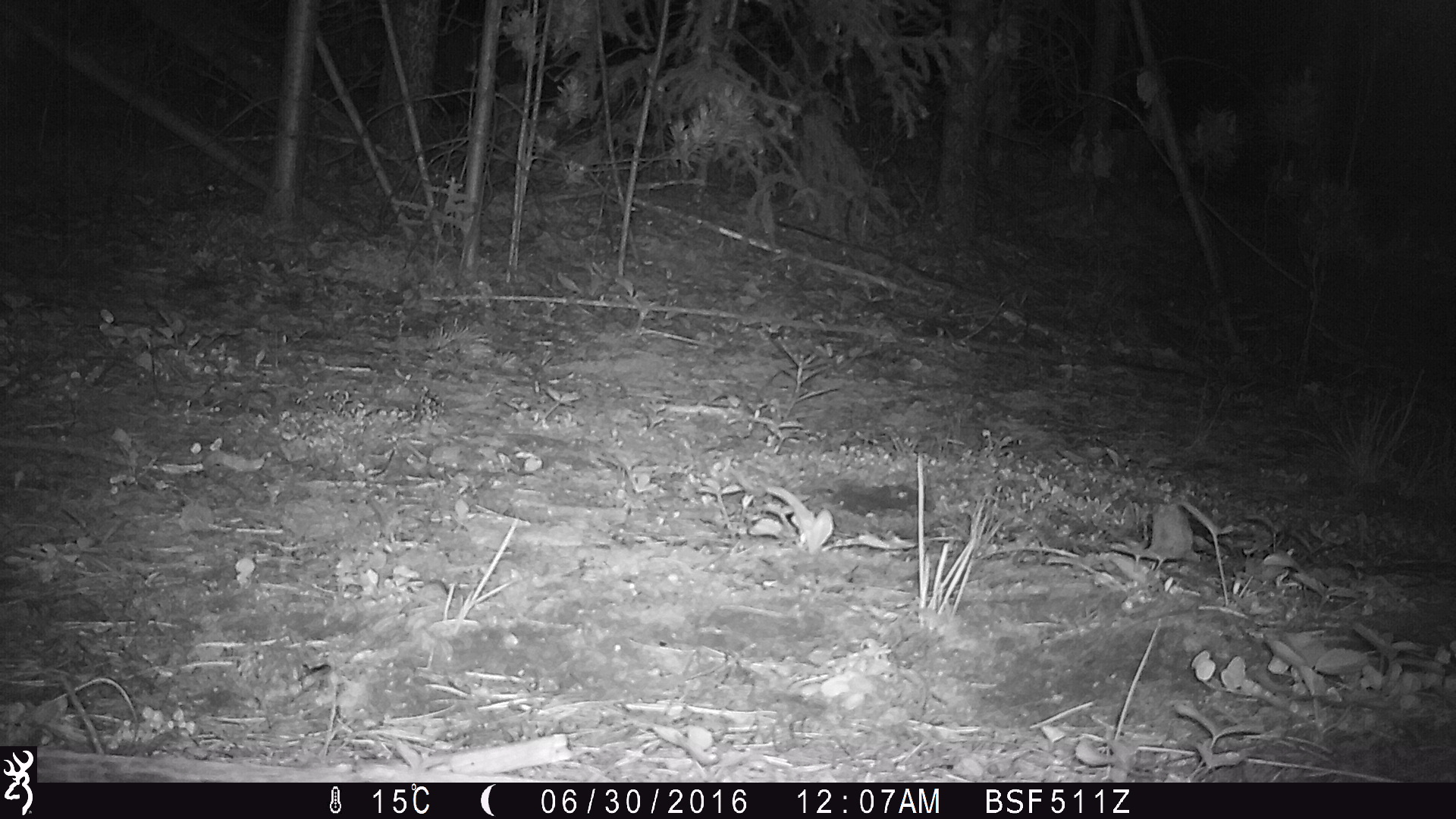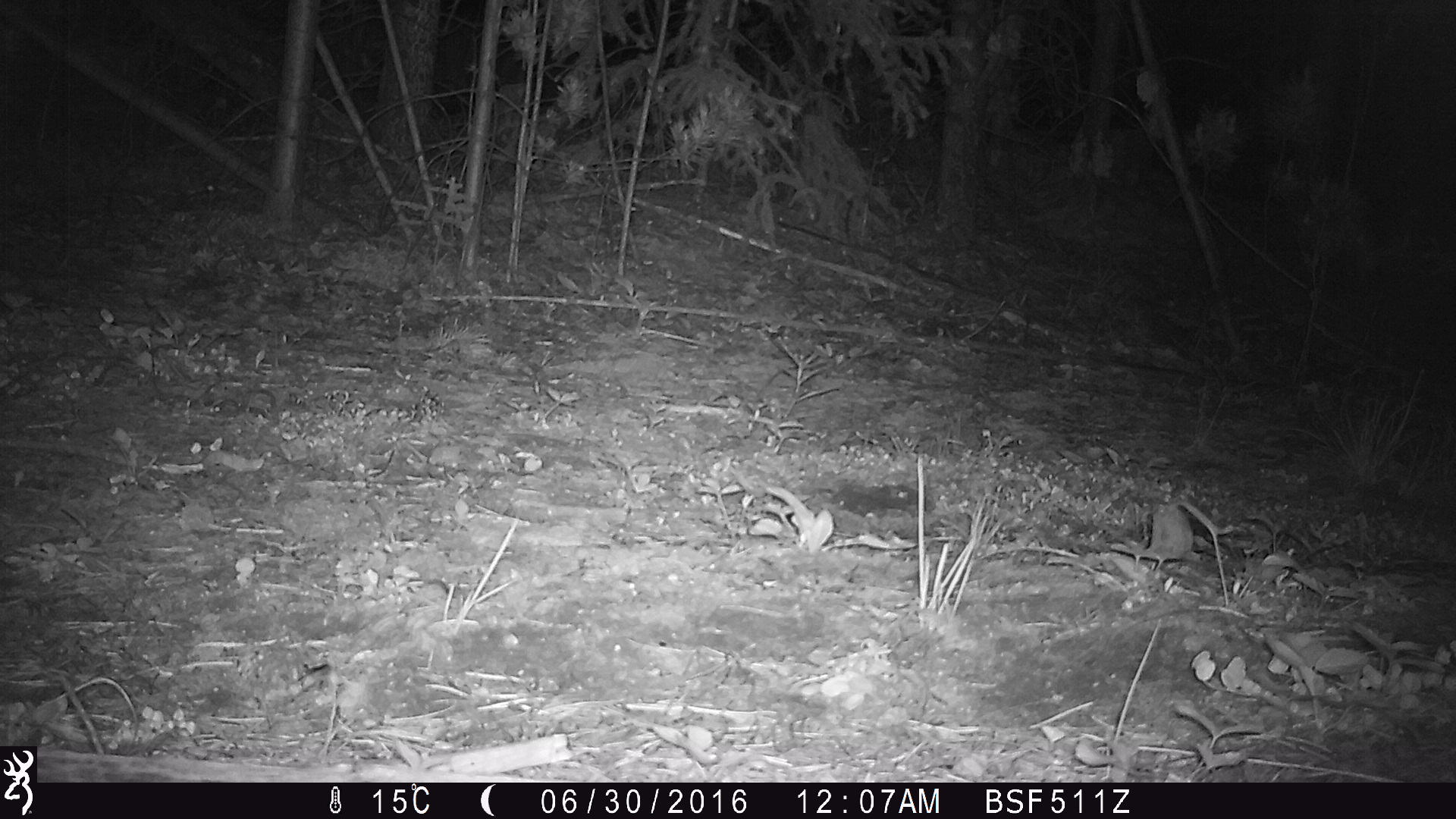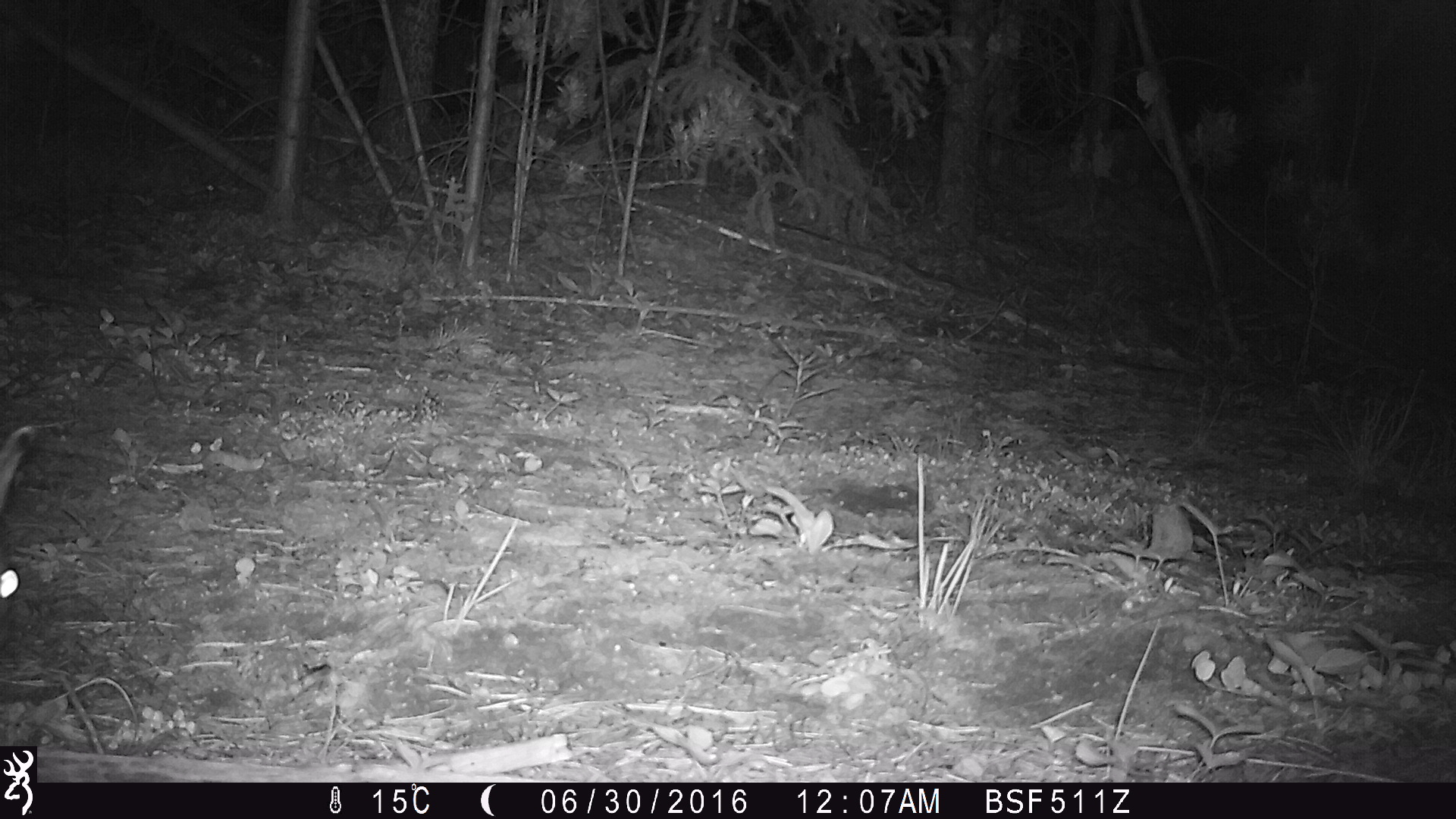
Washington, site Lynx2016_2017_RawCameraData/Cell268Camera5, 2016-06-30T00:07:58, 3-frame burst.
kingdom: Animalia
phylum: Chordata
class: Mammalia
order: Lagomorpha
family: Leporidae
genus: Lepus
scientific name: Lepus americanus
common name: snowshoe hare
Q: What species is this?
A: Lepus americanus (snowshoe hare).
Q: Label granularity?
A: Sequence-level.